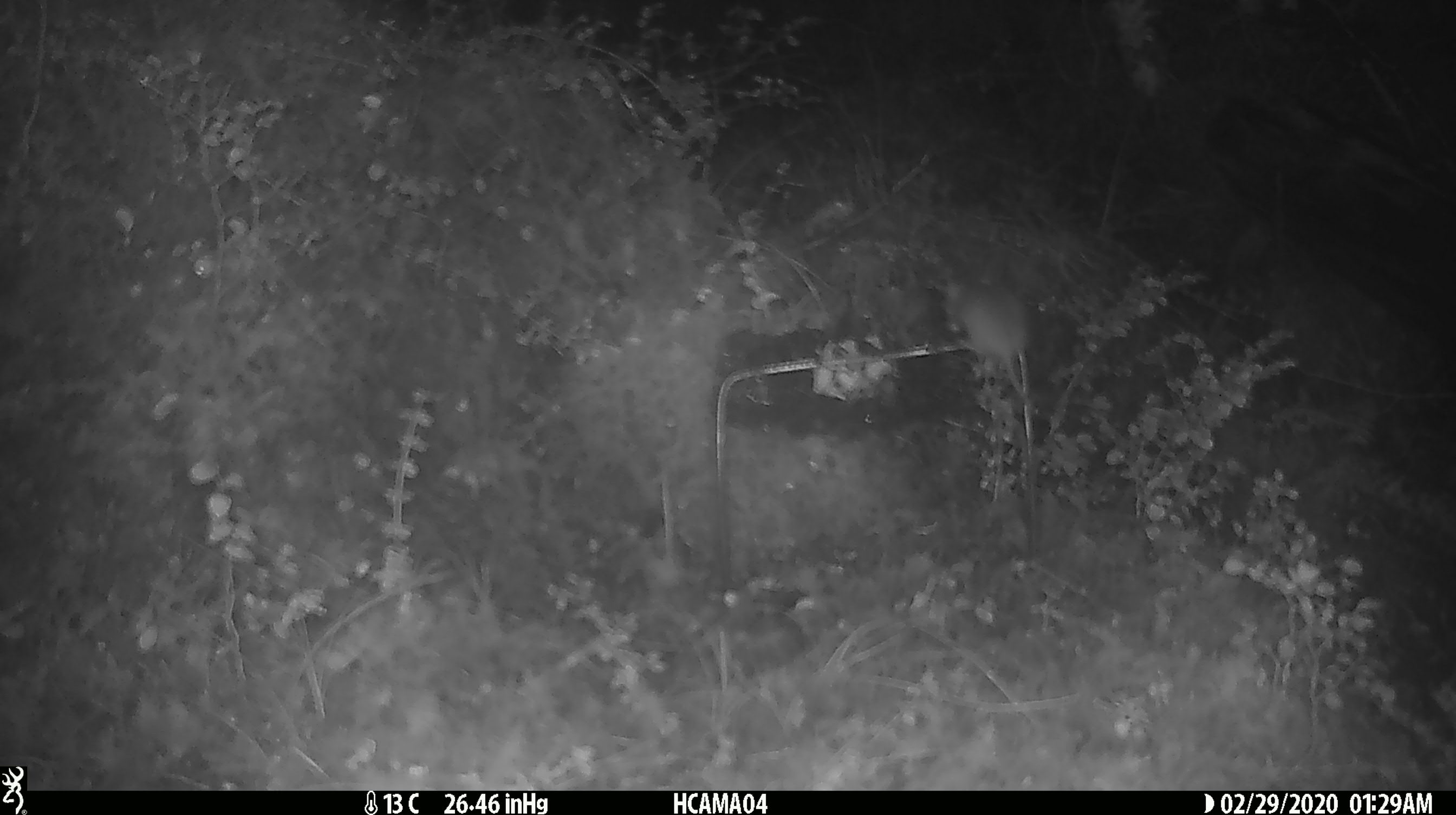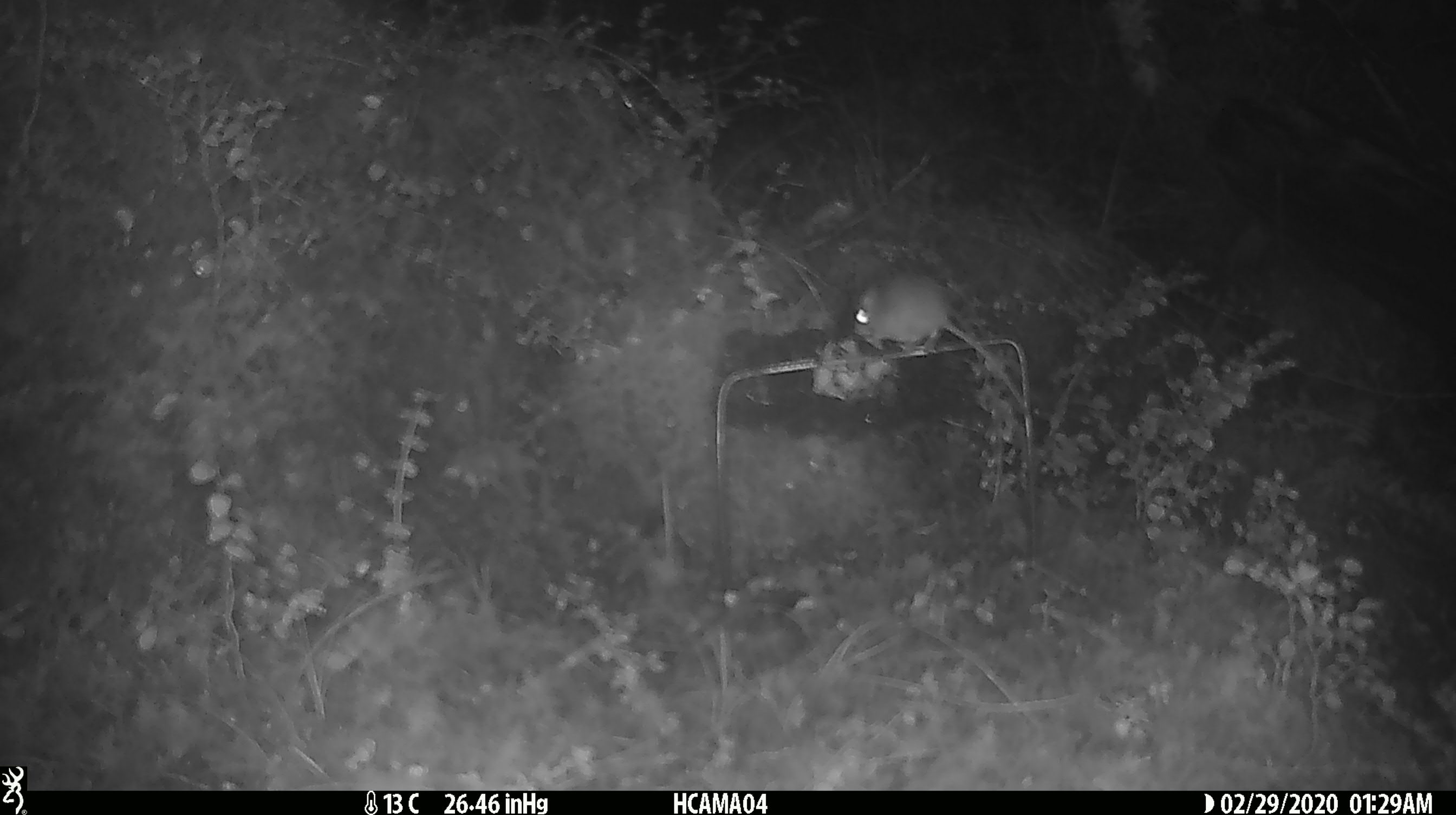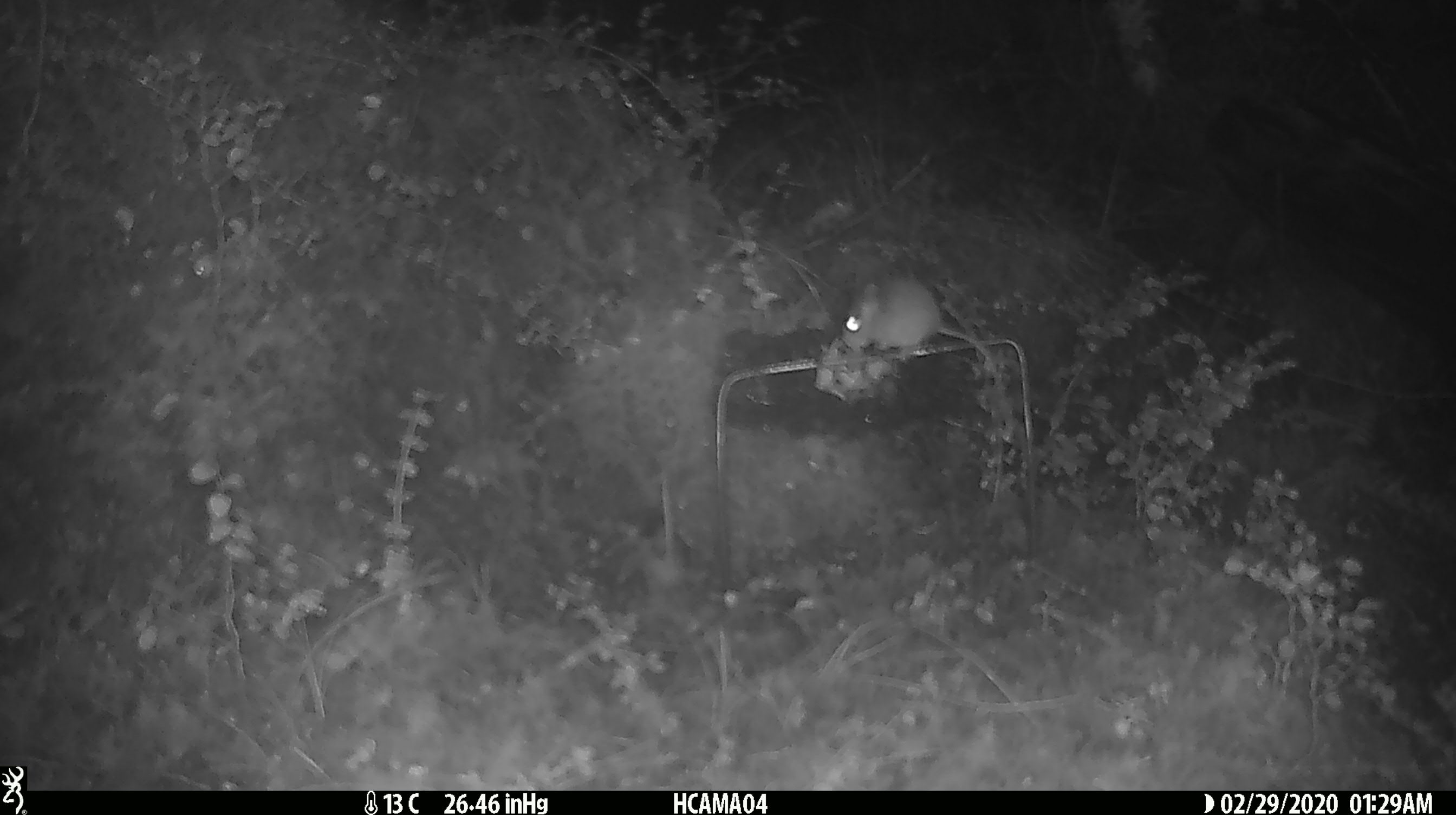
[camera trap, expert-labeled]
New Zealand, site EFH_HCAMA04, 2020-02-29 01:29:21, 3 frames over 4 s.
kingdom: Animalia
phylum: Chordata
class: Mammalia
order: Rodentia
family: Muridae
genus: Mus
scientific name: Mus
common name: mouse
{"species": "mouse (Mus)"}